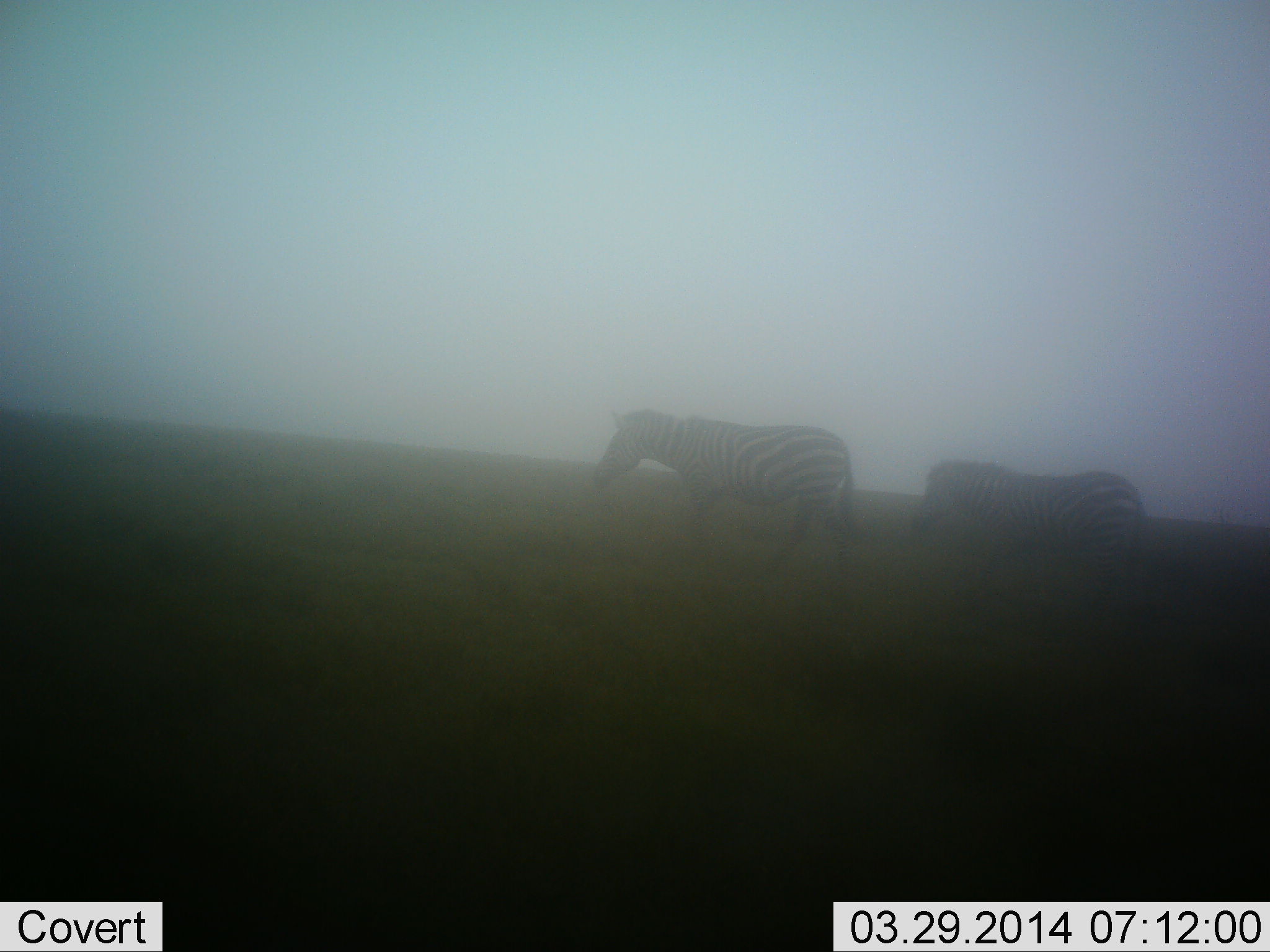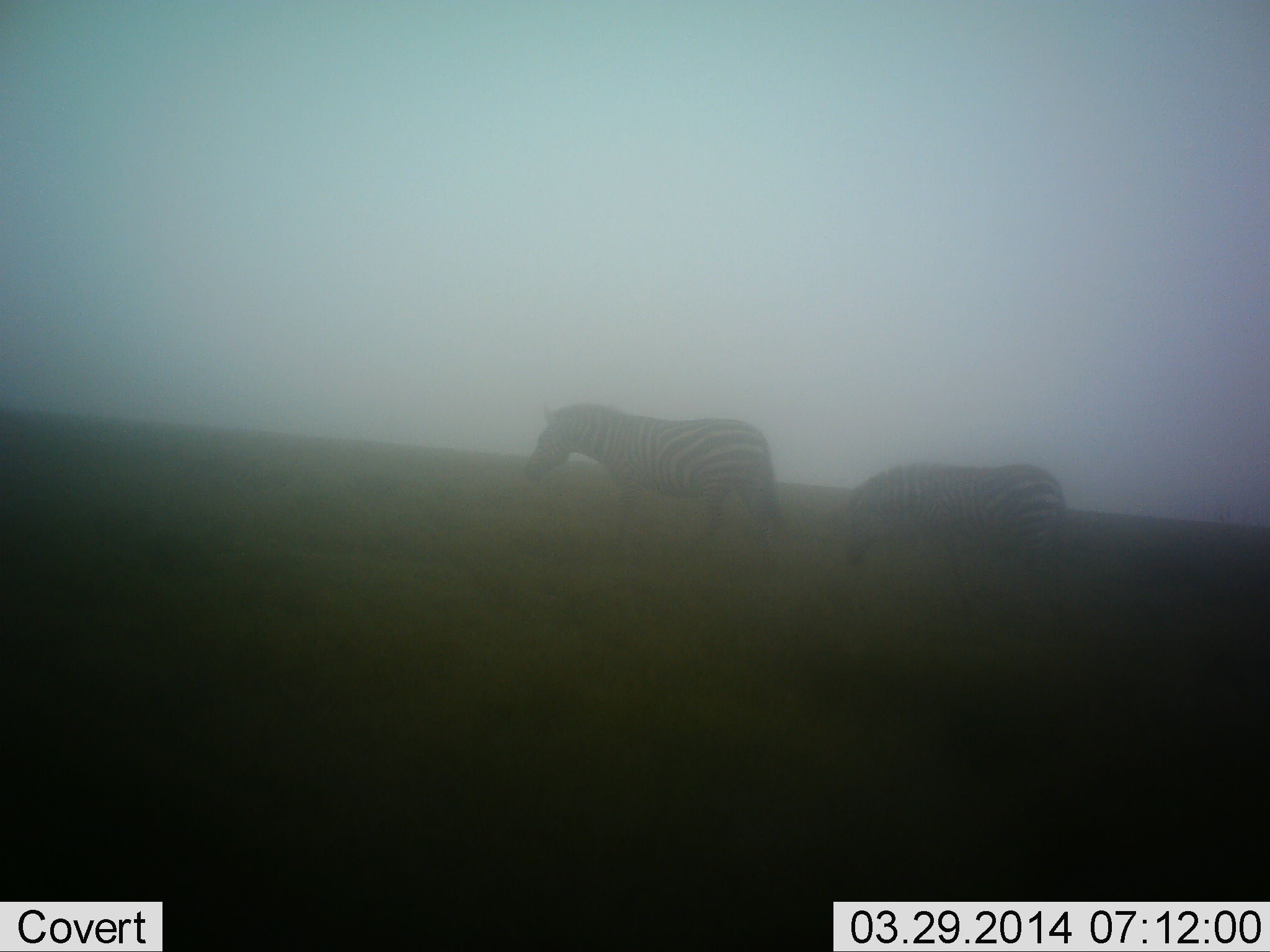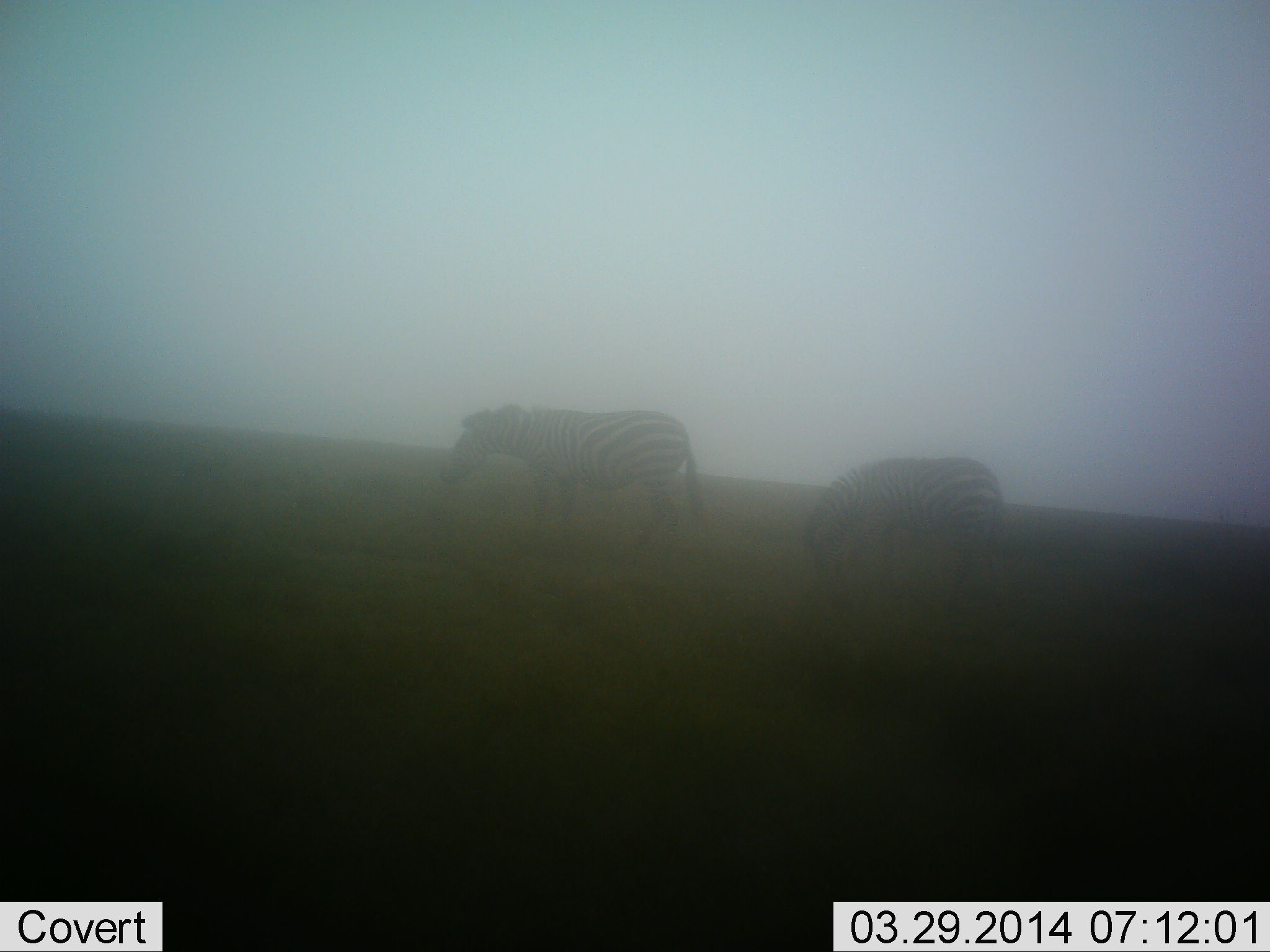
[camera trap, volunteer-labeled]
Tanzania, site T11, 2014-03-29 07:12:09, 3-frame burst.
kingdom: Animalia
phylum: Chordata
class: Mammalia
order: Perissodactyla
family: Equidae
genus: Equus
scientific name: Equus quagga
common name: plains zebra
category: zebra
Zebra (plains zebra) (Equus quagga), count 2. Behavior (volunteer vote fractions): standing 20%, resting 0%, moving 84%, interacting 0%. Young present (vote fraction): 0%. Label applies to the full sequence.